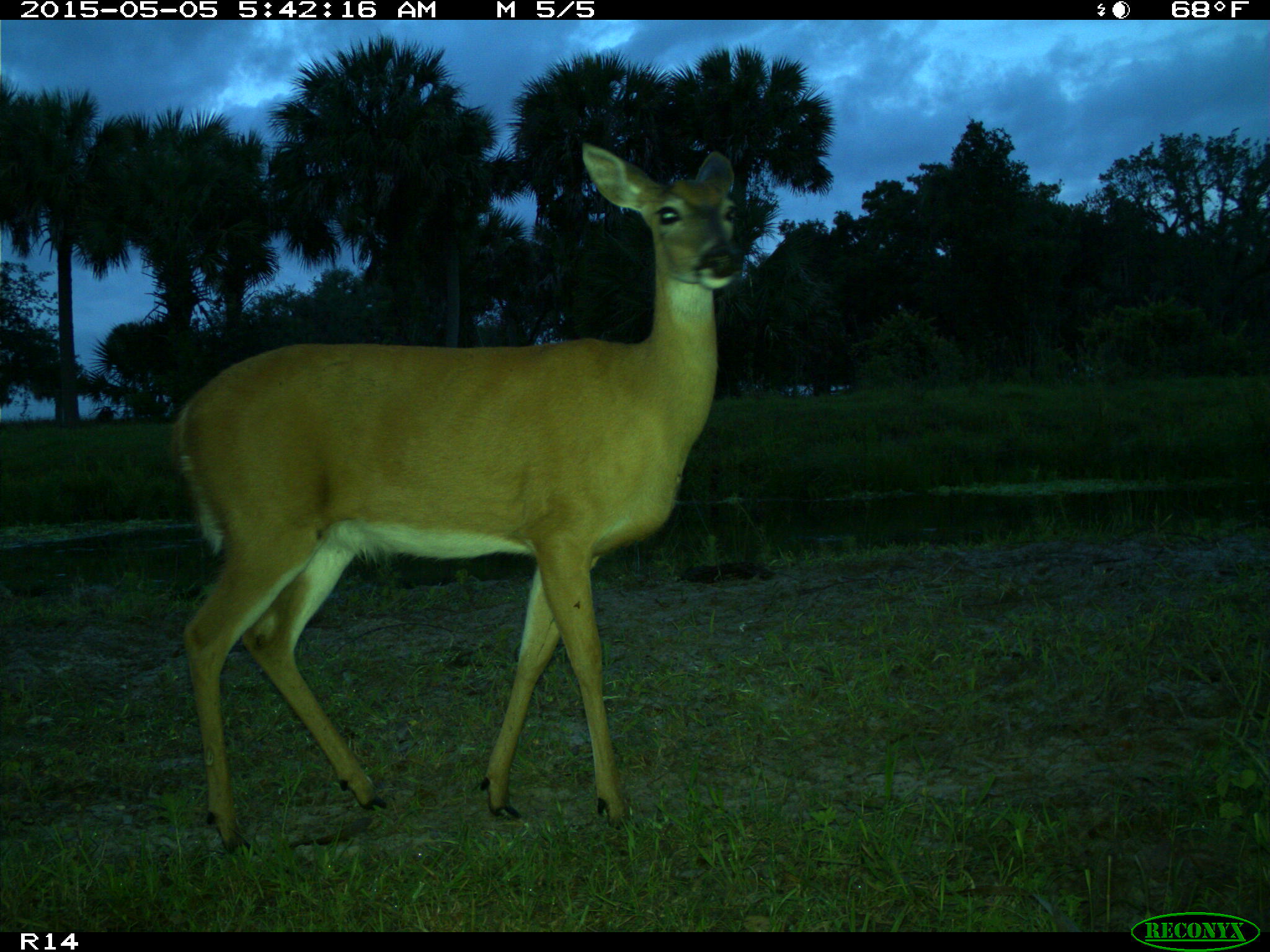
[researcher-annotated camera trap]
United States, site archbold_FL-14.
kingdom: Animalia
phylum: Chordata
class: Mammalia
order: Artiodactyla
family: Cervidae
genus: Odocoileus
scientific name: Odocoileus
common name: deer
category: unidentified deer